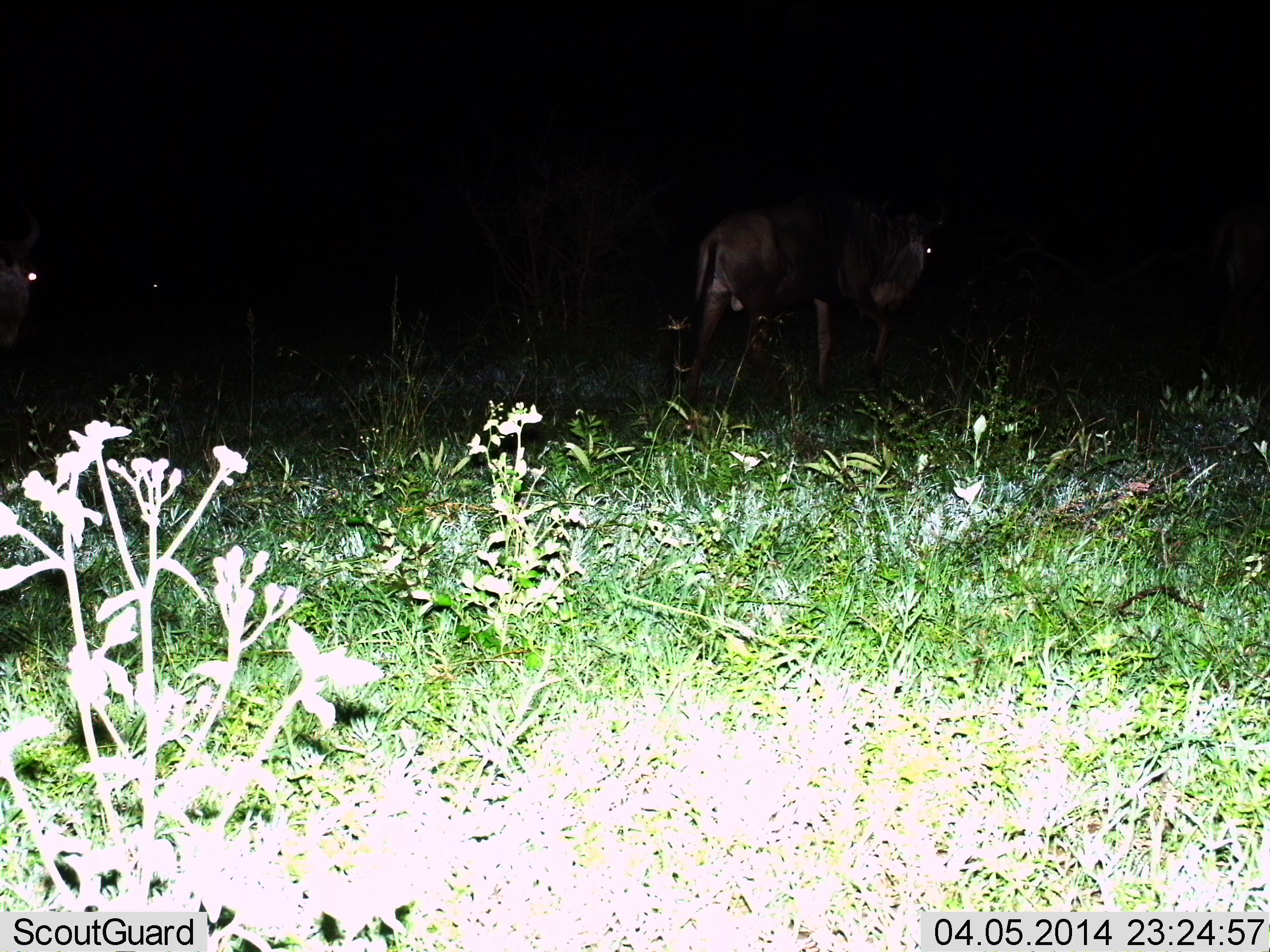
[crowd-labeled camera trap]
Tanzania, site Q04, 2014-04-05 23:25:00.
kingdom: Animalia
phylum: Chordata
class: Mammalia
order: Artiodactyla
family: Bovidae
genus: Connochaetes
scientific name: Connochaetes taurinus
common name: blue wildebeest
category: wildebeest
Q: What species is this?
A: Wildebeest (blue wildebeest) (Connochaetes taurinus).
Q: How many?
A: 2.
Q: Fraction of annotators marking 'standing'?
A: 40%.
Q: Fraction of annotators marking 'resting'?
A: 0%.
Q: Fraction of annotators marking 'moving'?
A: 60%.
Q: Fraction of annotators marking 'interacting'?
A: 0%.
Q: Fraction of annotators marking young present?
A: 10%.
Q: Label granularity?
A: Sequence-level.